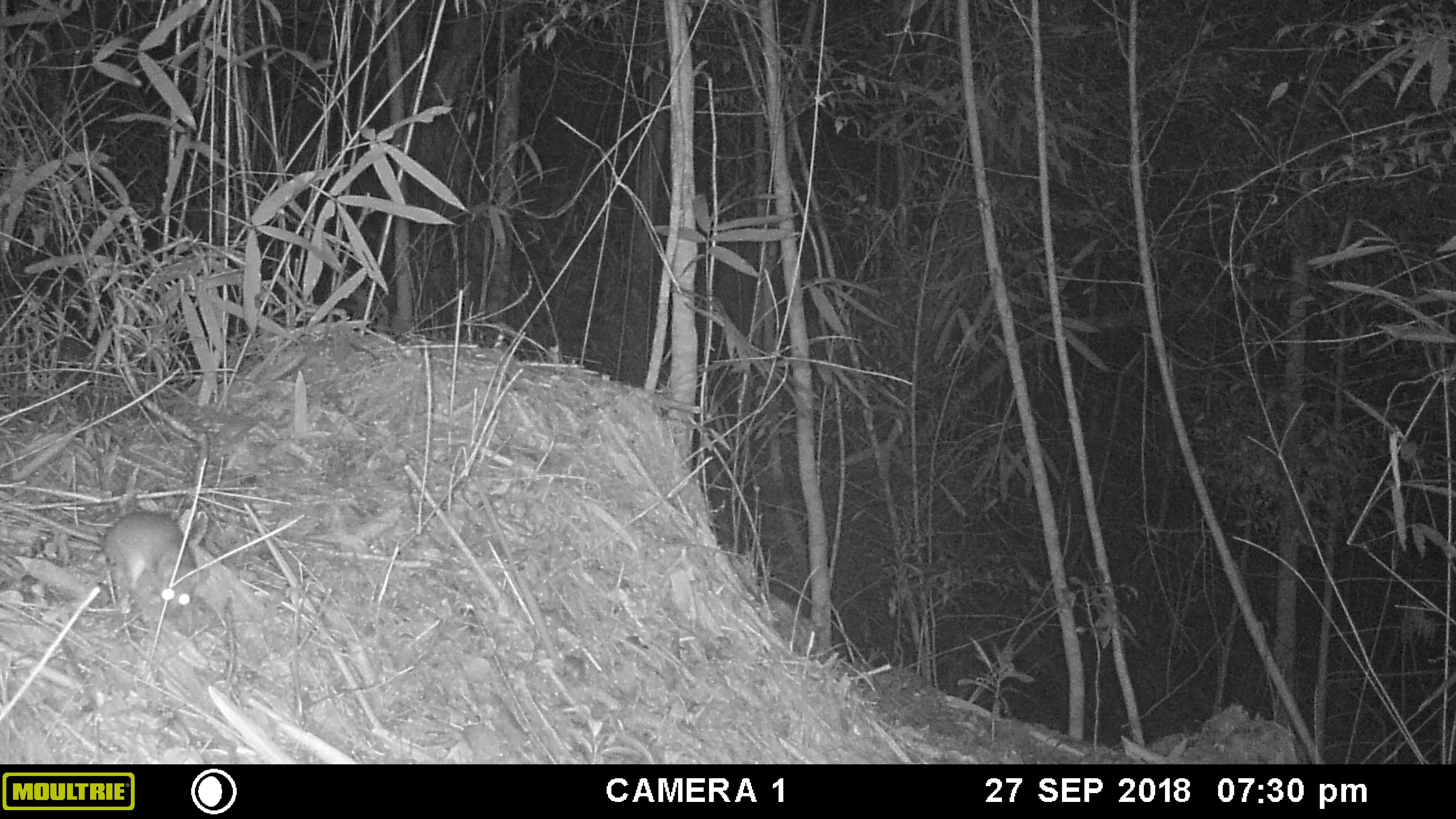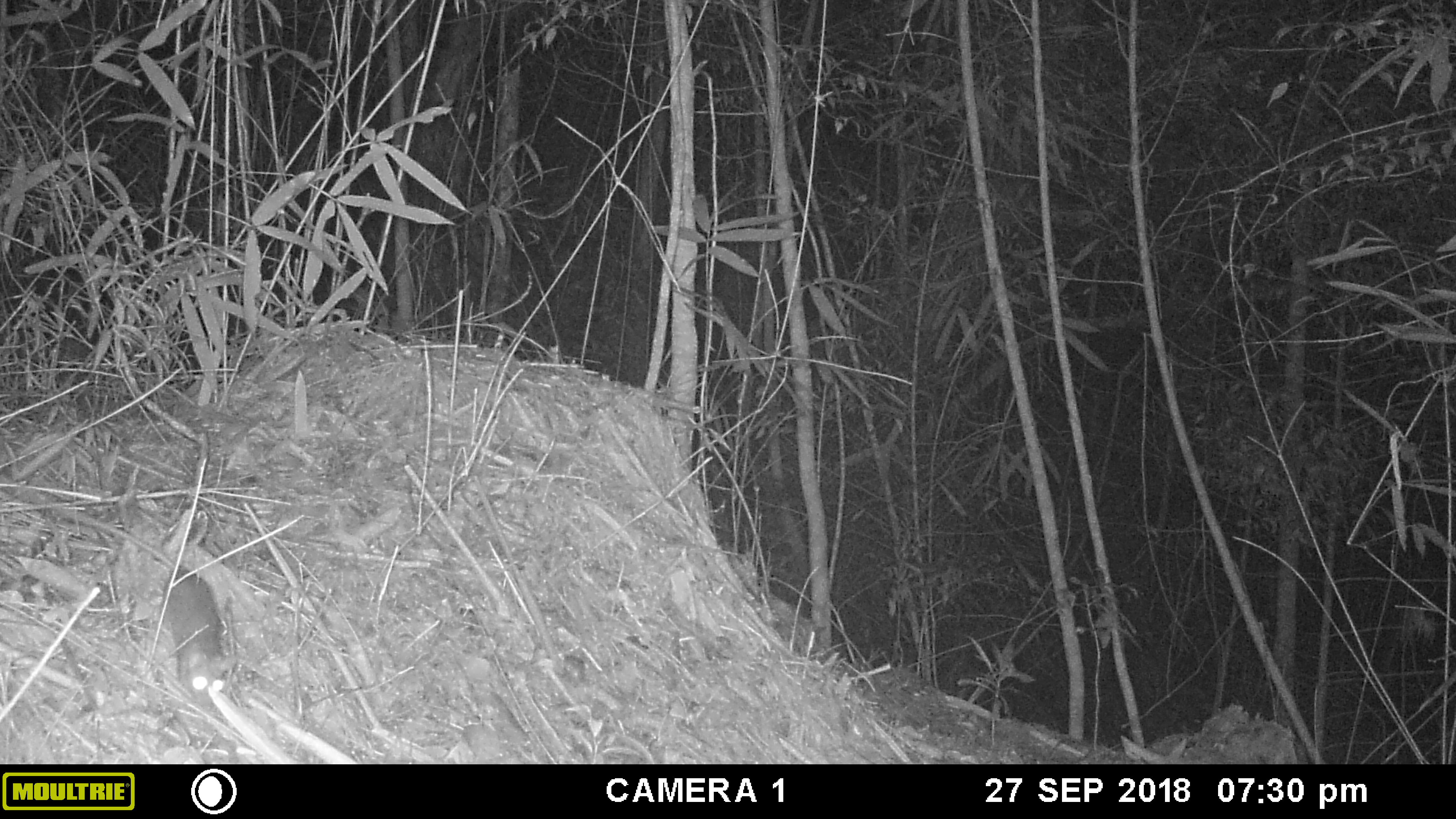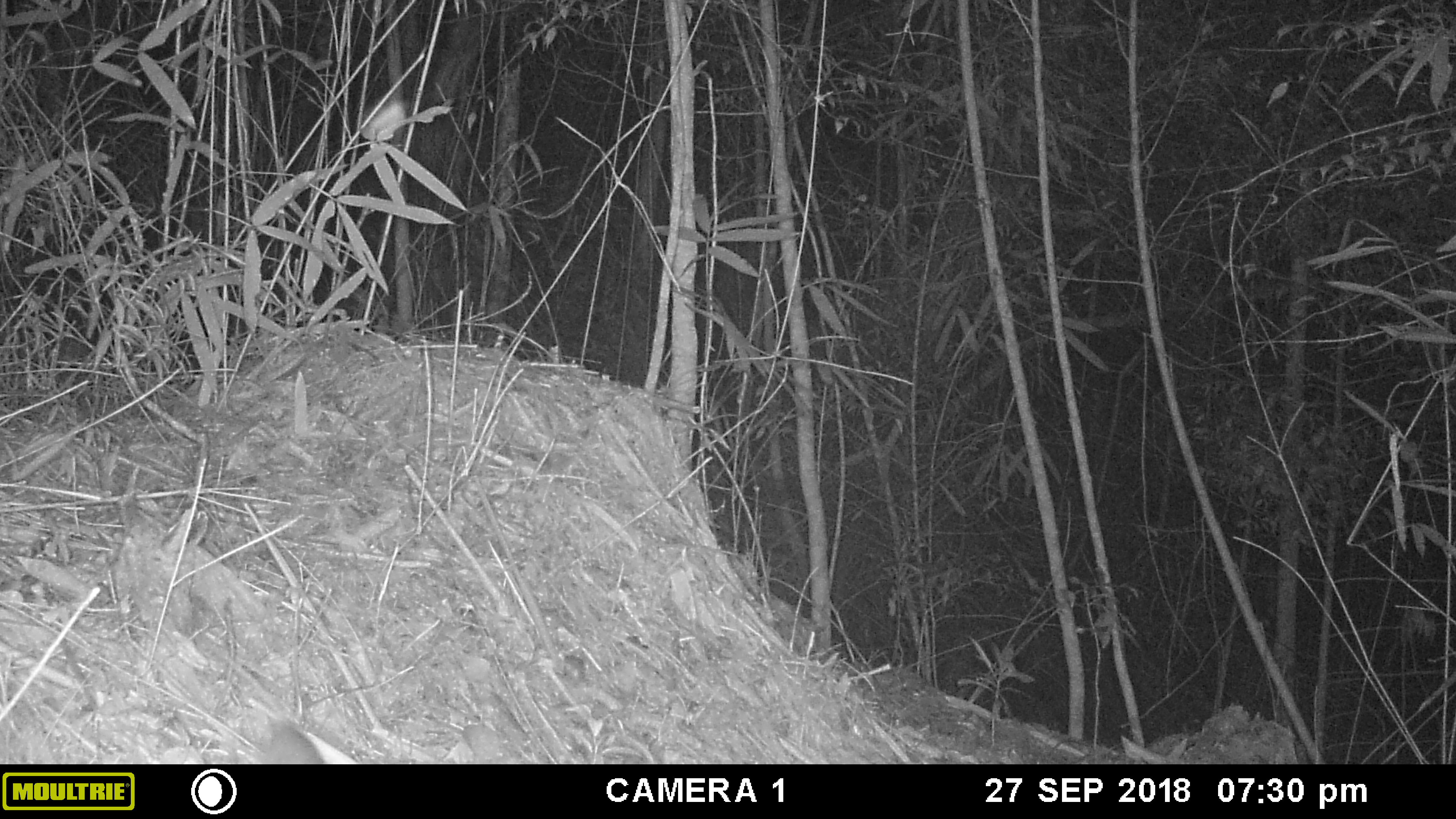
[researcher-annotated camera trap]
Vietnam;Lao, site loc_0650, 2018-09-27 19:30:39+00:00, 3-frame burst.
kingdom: Animalia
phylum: Chordata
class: Mammalia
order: Rodentia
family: Muridae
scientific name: Muridae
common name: old-world mice and rats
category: unidentified murid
Unidentified murid (old-world mice and rats) (Muridae). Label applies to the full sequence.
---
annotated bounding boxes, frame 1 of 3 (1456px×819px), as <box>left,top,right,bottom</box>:
unidentified murid: <box>0,501,197,623</box>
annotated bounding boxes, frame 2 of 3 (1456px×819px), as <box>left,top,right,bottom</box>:
unidentified murid: <box>59,507,227,710</box>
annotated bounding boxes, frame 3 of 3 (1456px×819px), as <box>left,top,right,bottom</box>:
unidentified murid: <box>199,633,324,764</box>